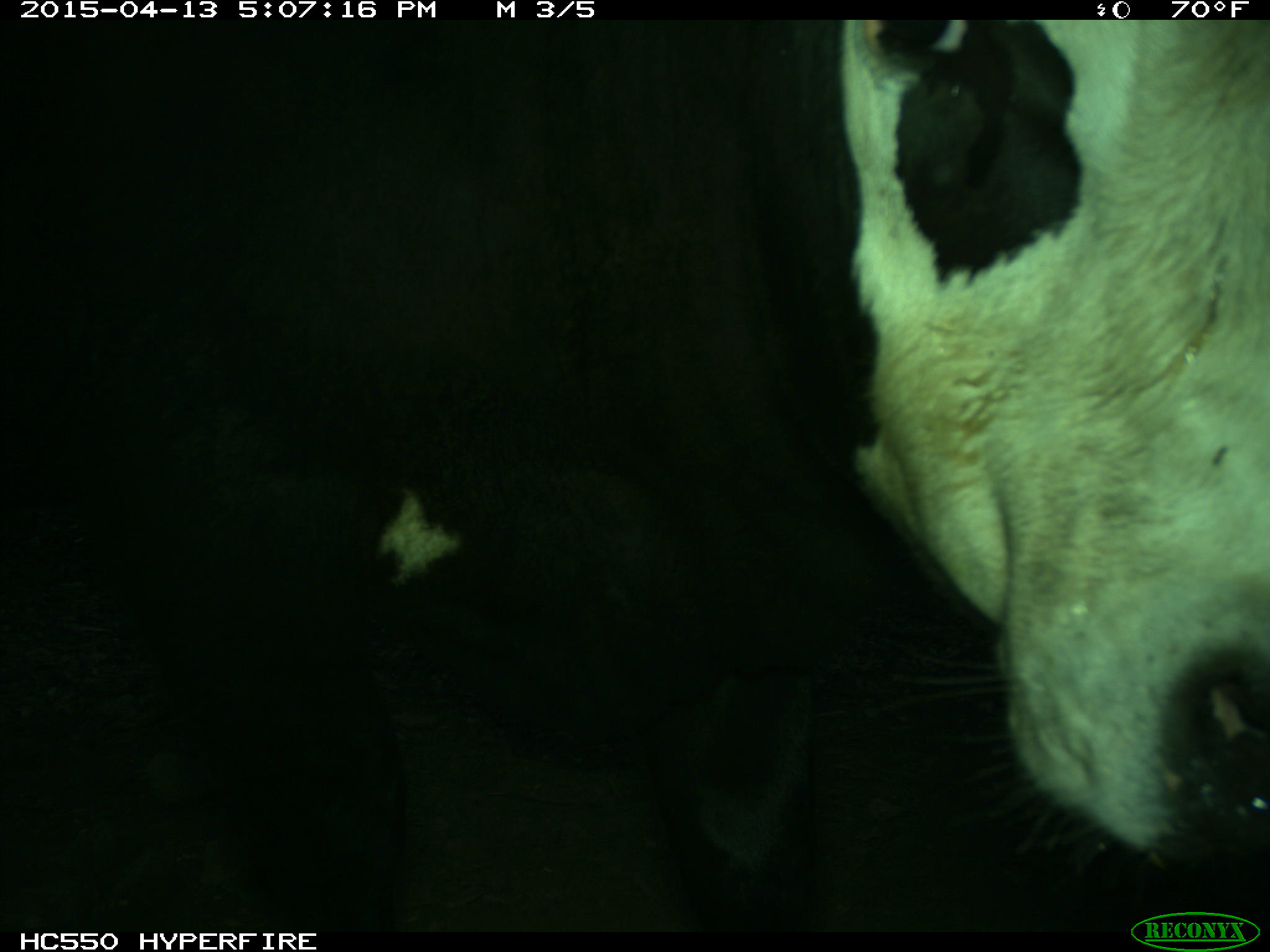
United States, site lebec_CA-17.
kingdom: Animalia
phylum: Chordata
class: Mammalia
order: Artiodactyla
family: Bovidae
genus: Bos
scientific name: Bos taurus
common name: domestic cow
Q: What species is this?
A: Bos taurus (domestic cow).